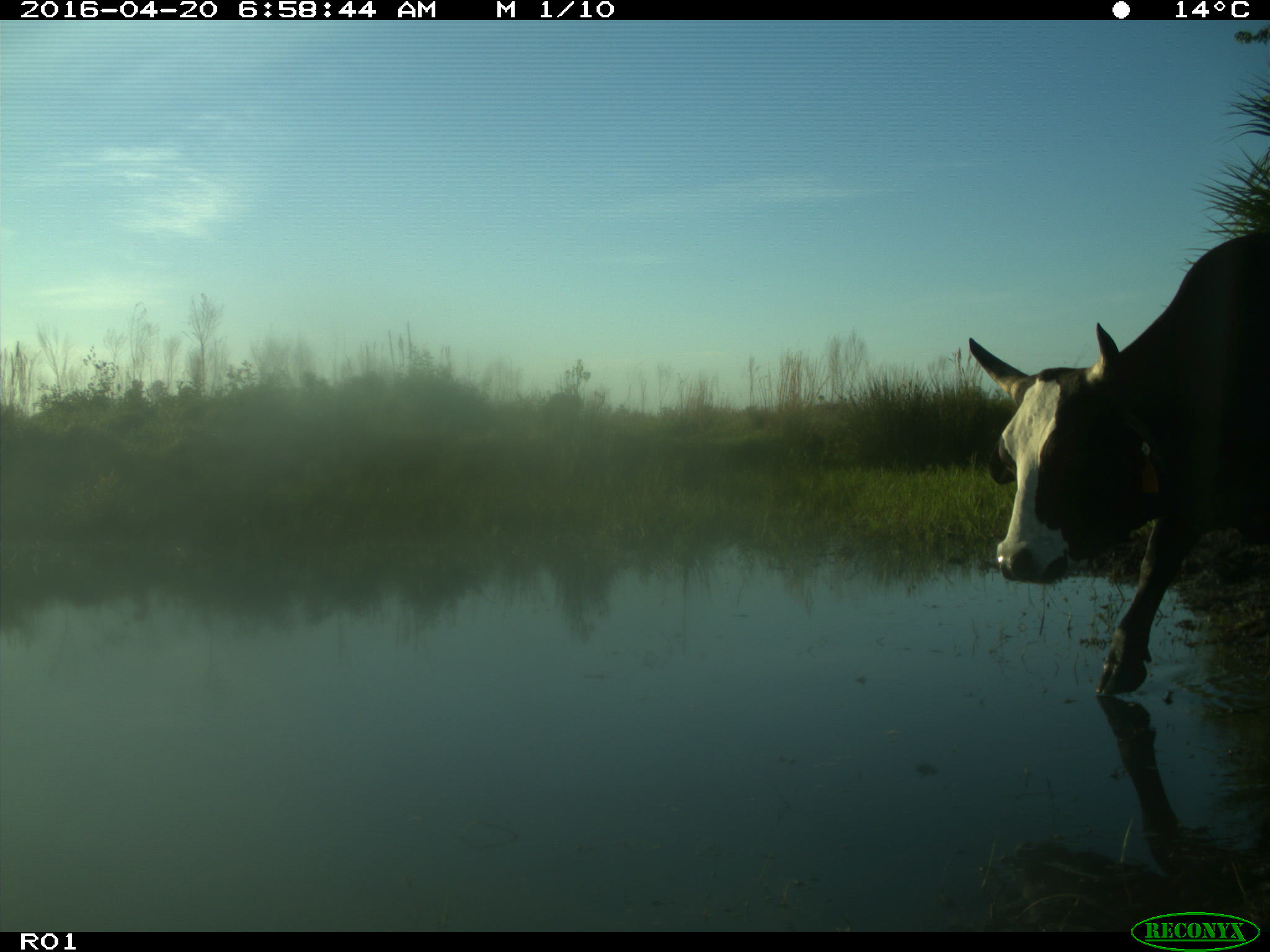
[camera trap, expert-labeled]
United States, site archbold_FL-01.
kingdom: Animalia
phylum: Chordata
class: Mammalia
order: Artiodactyla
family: Bovidae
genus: Bos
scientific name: Bos taurus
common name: domestic cow